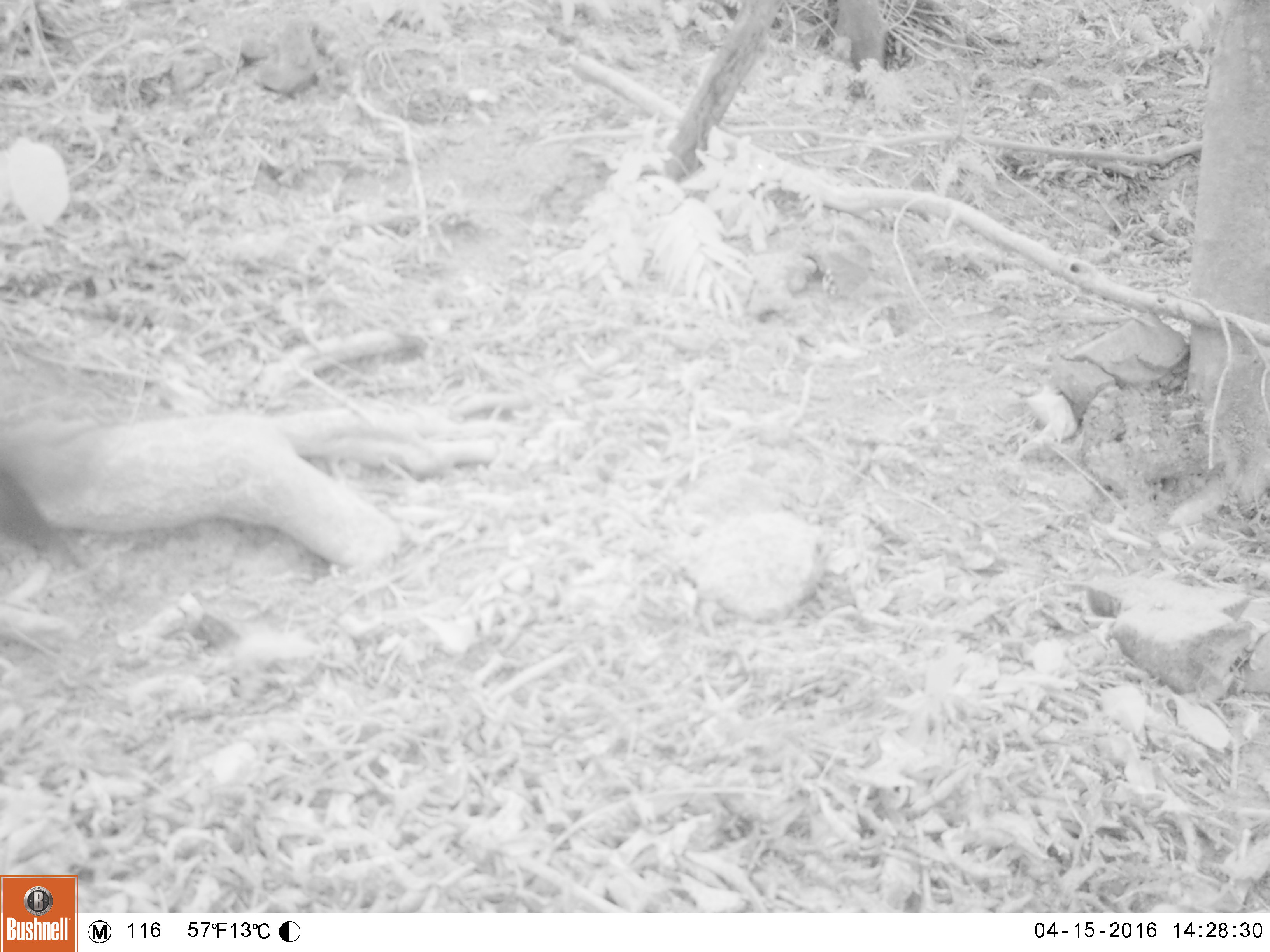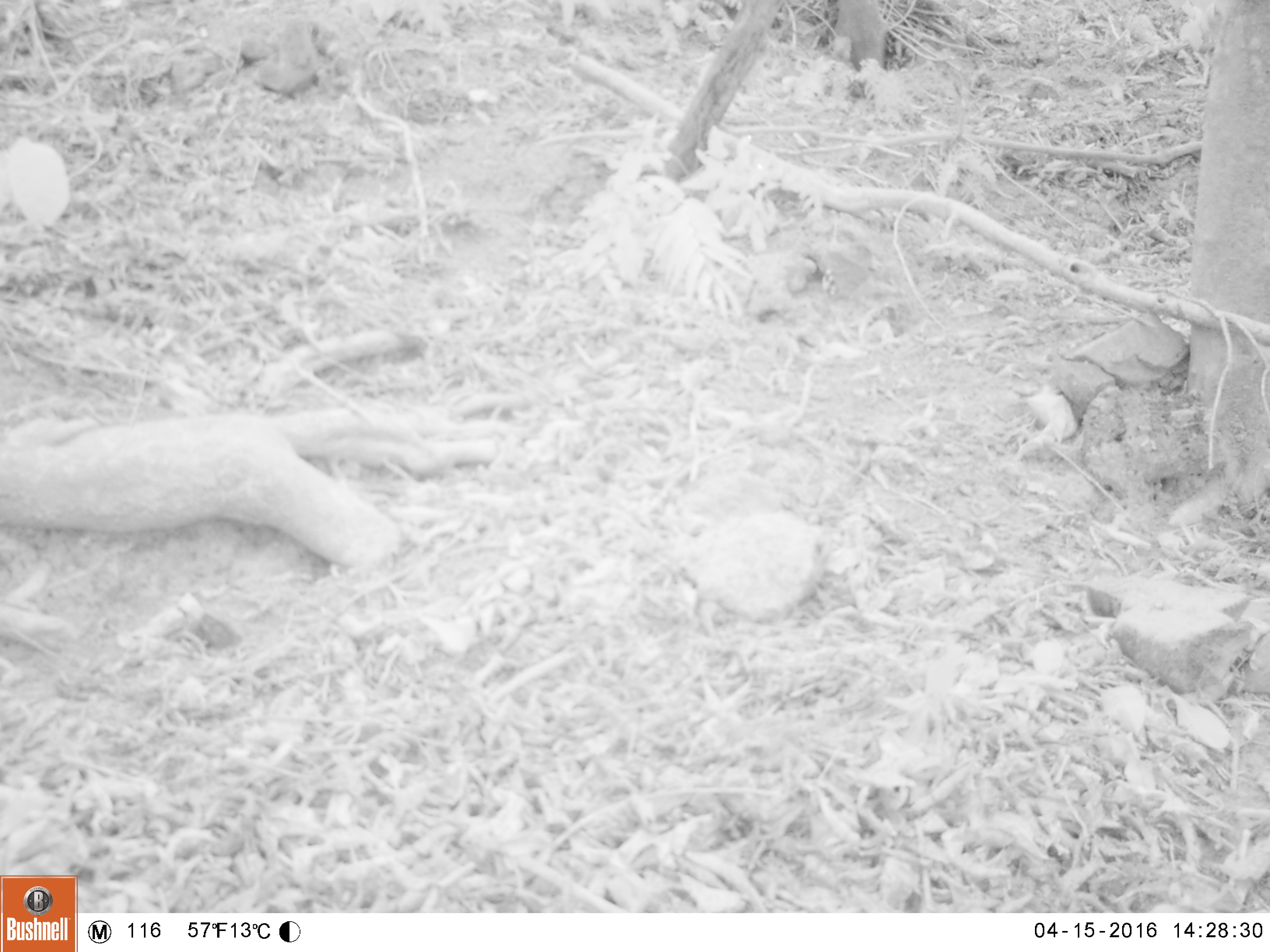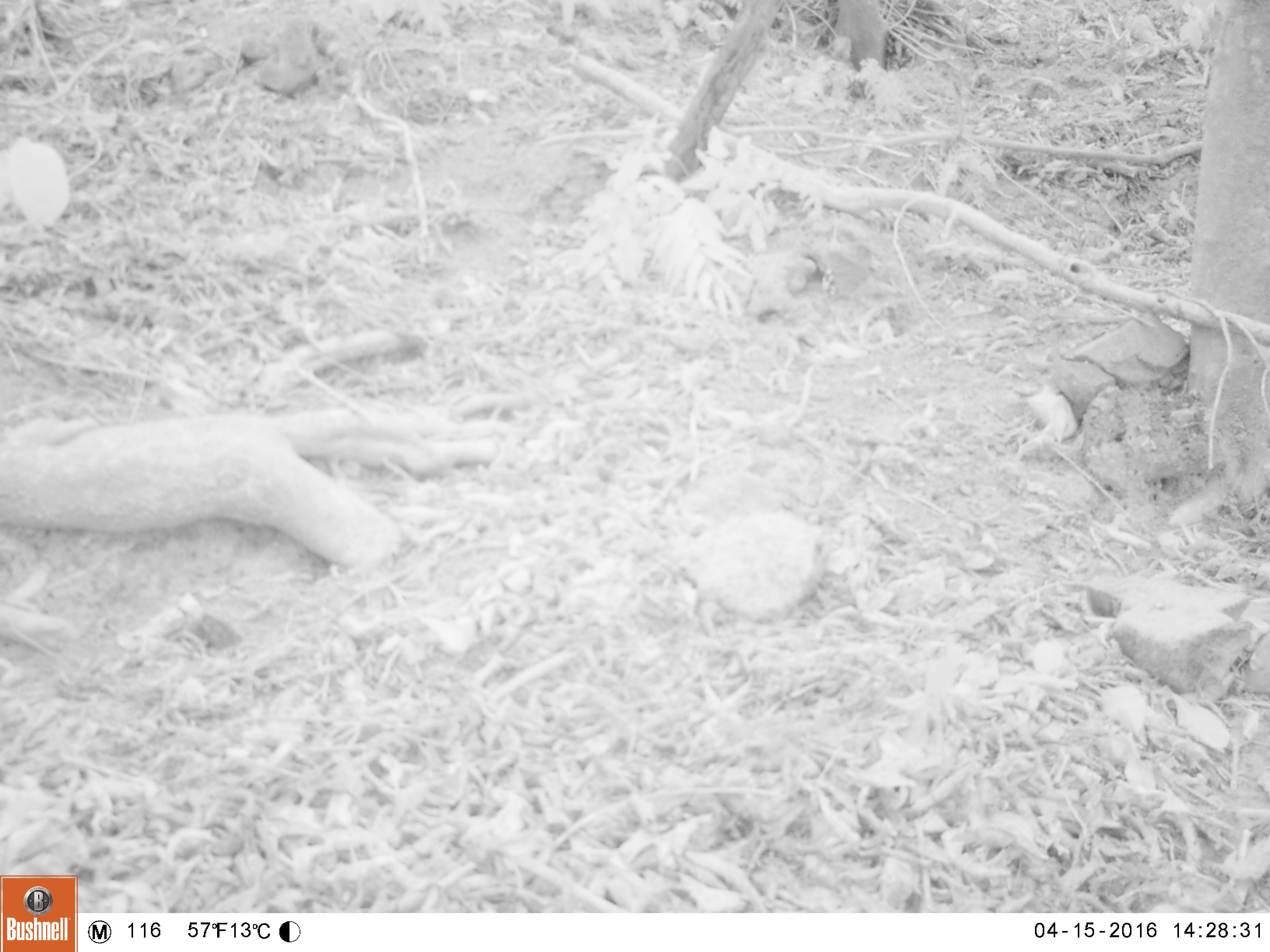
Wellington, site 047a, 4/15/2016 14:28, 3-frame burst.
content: unidentified animal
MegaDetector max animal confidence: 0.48